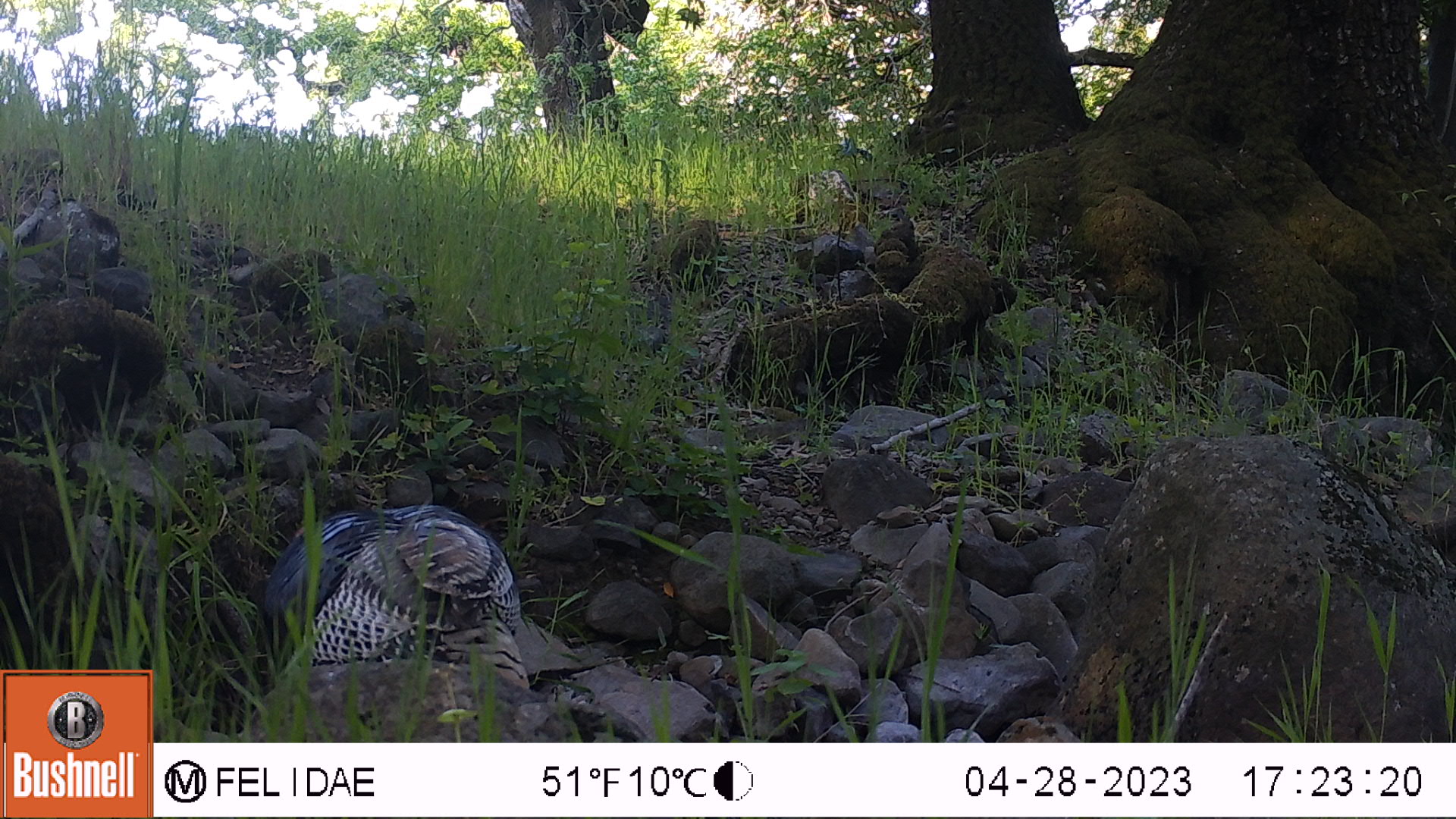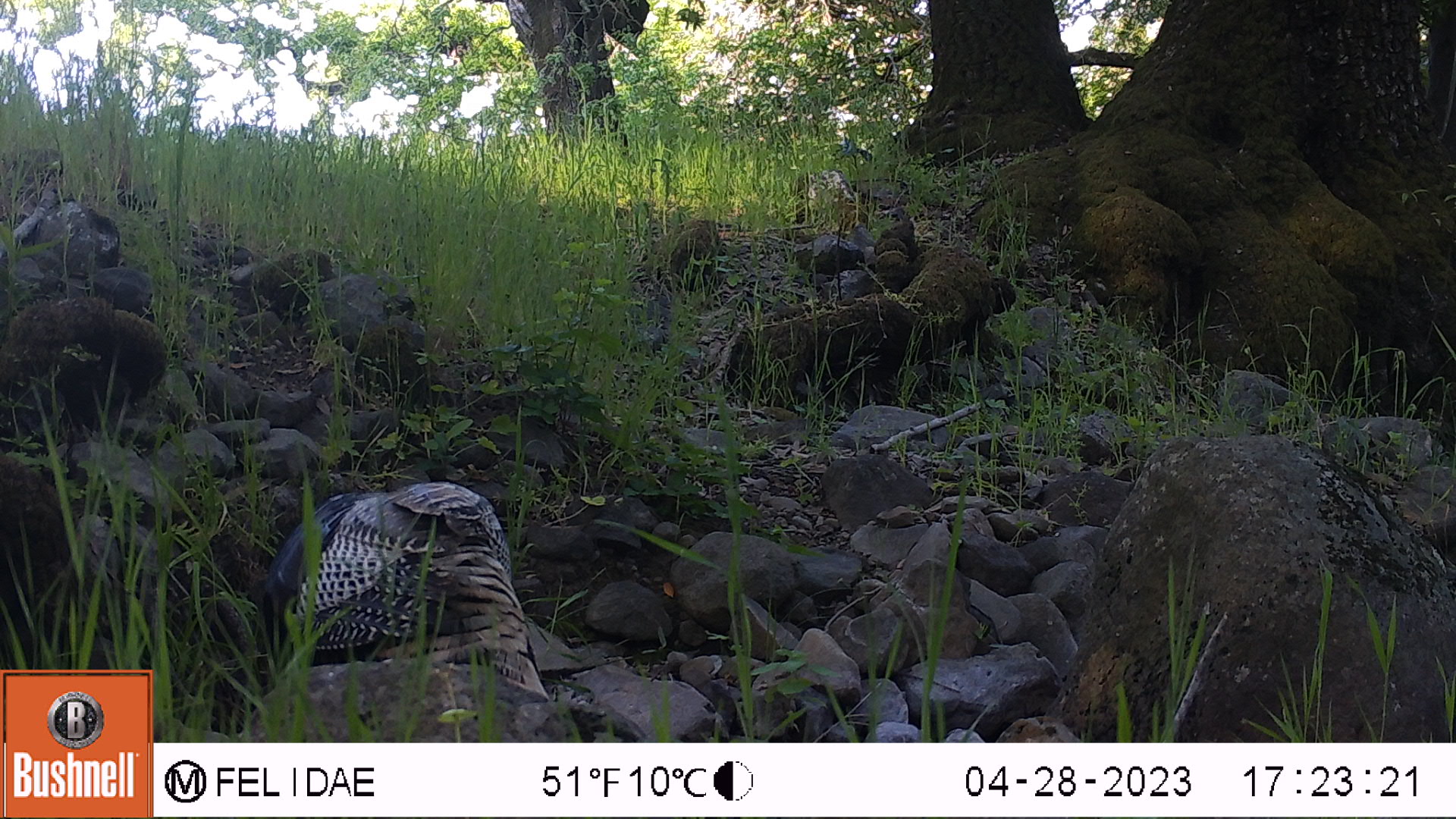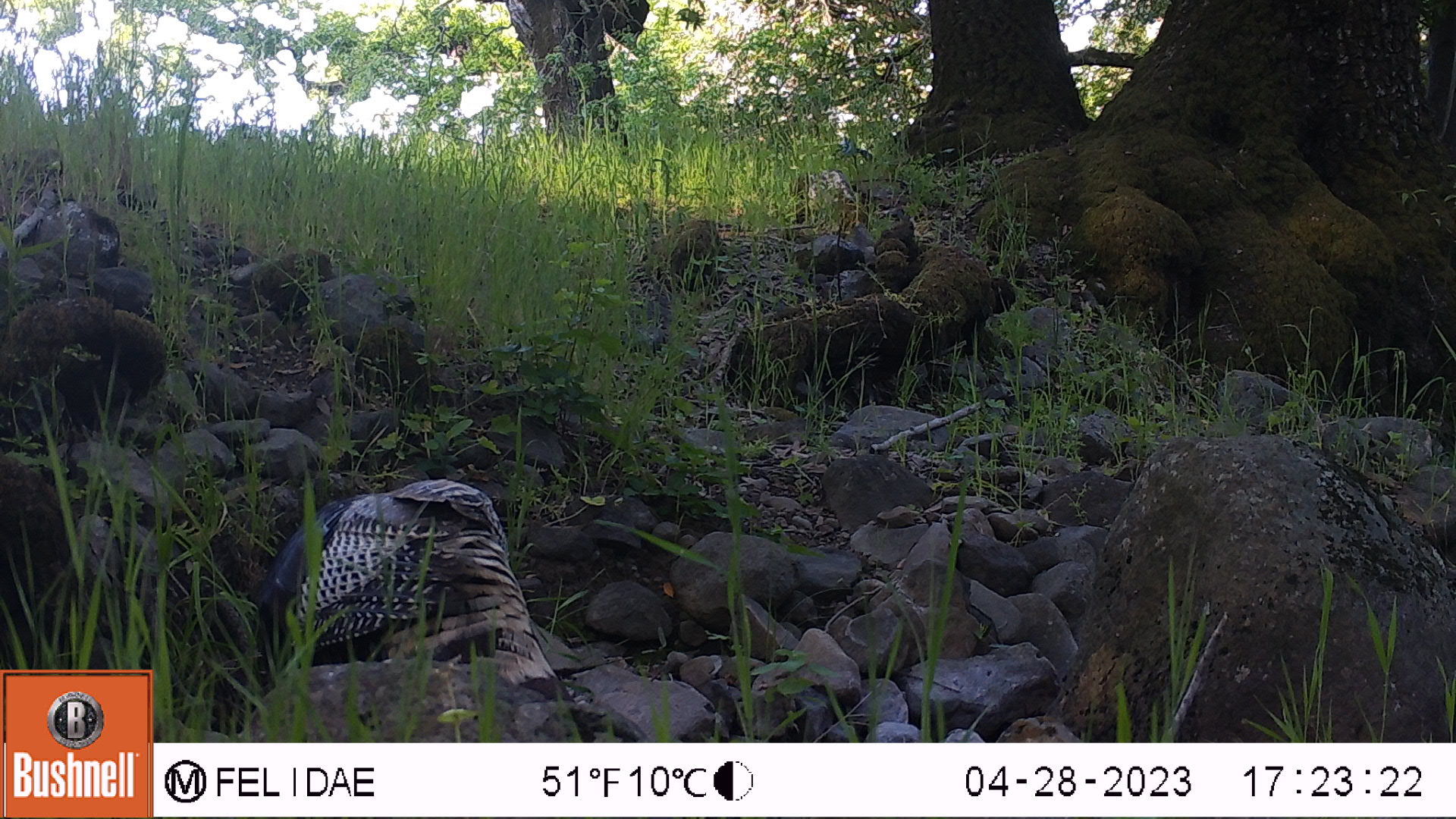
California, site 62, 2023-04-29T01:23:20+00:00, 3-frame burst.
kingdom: Animalia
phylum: Chordata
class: Aves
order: Galliformes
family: Phasianidae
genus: Meleagris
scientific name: Meleagris gallopavo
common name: turkey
Turkey (Meleagris gallopavo).